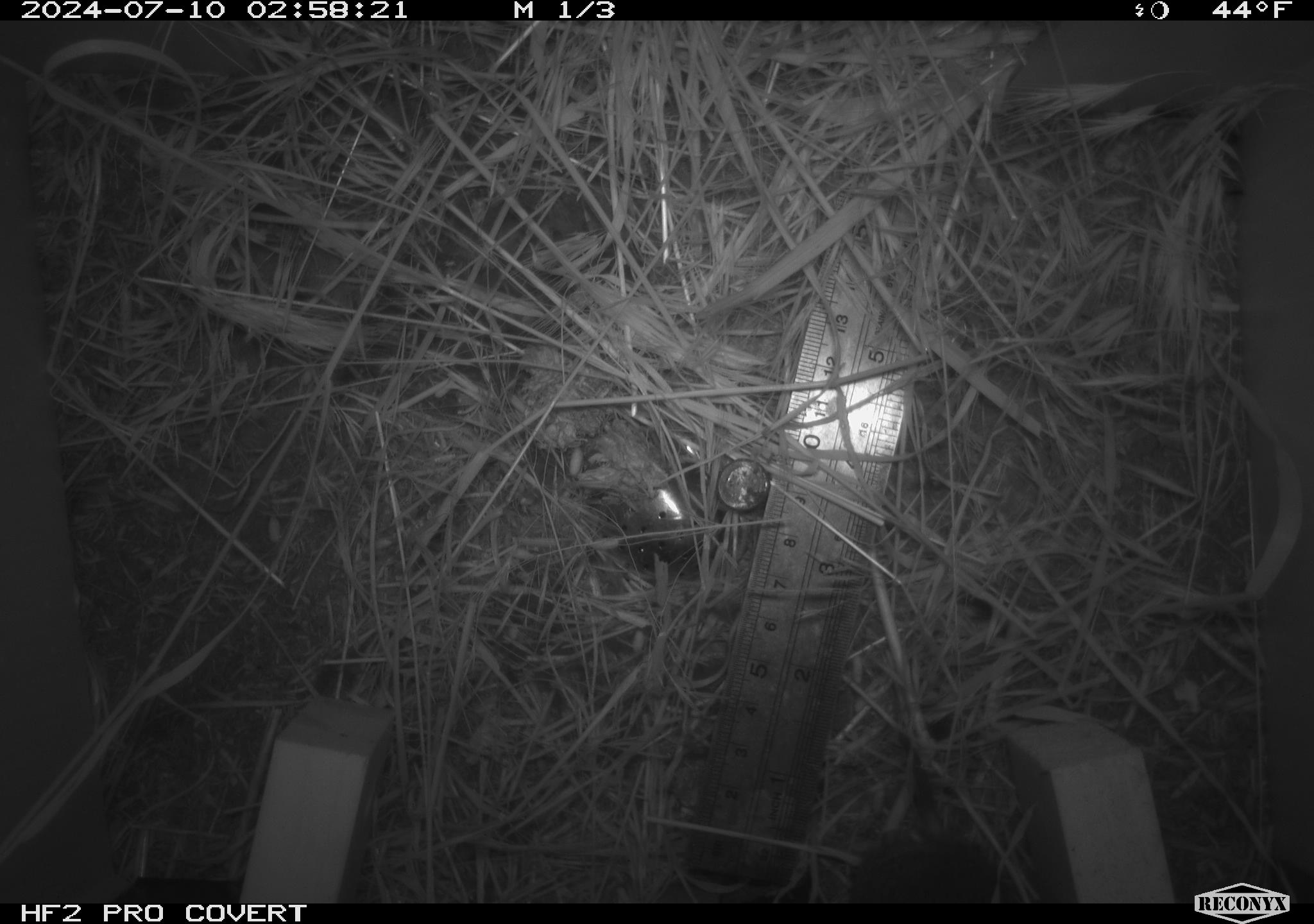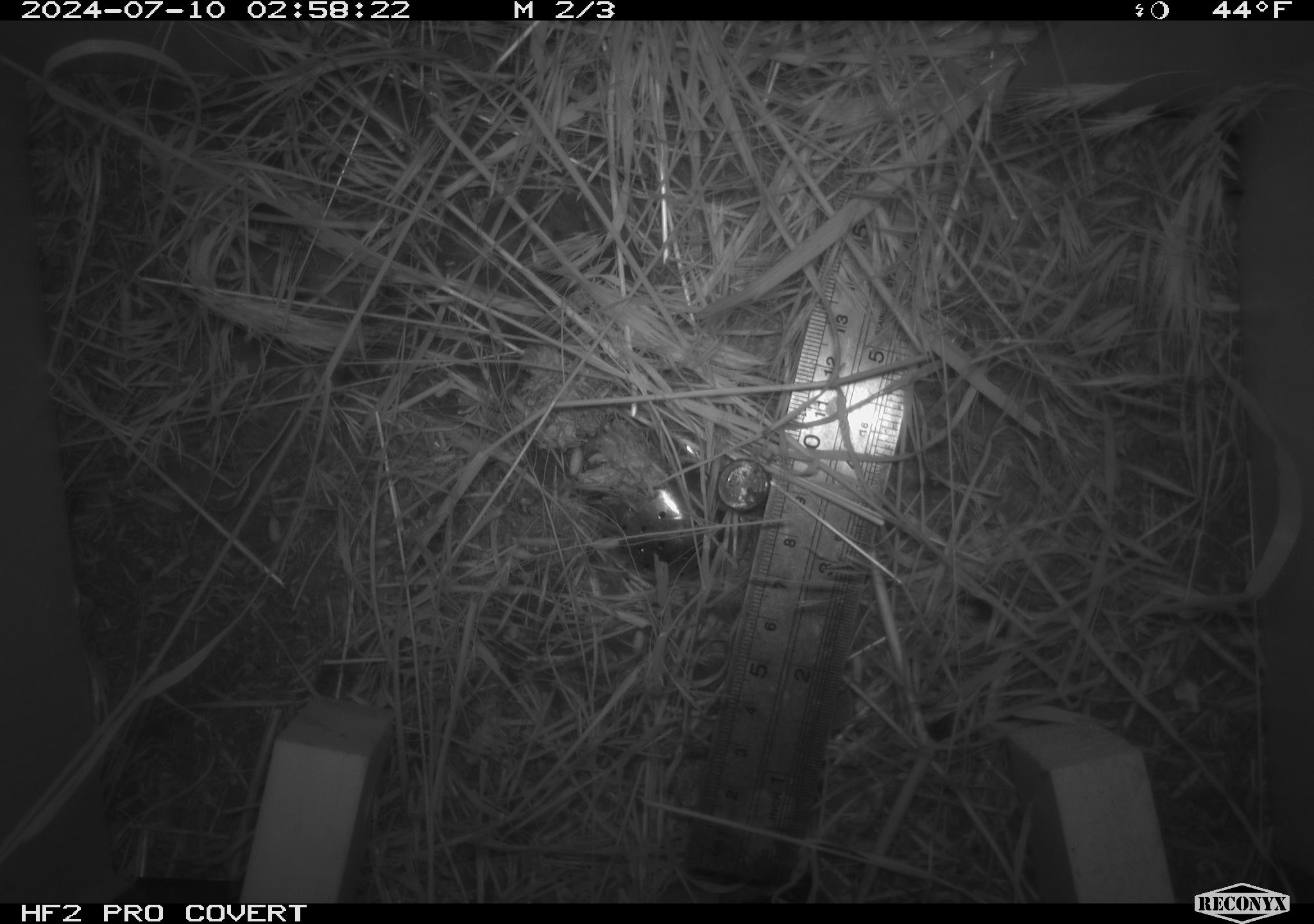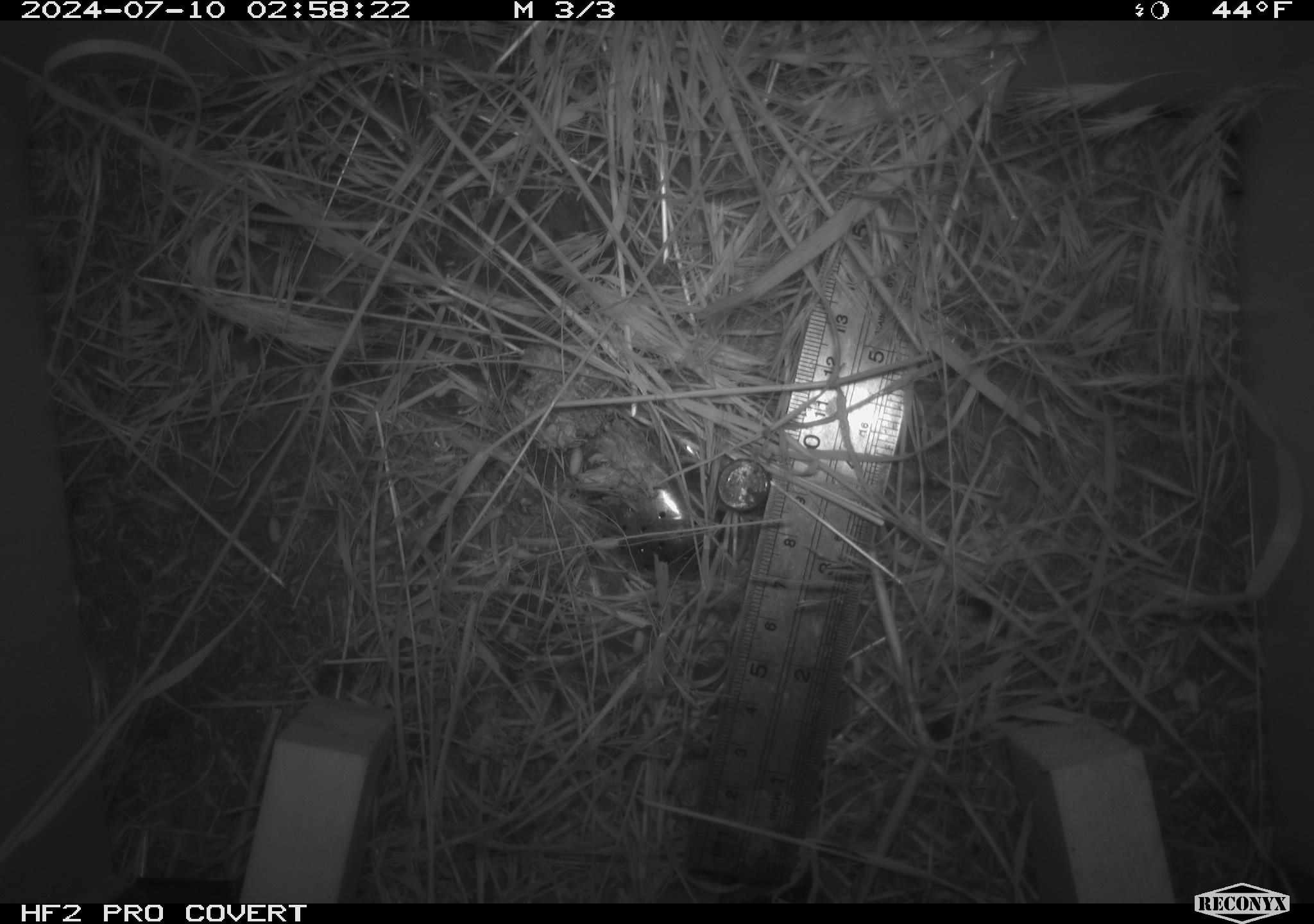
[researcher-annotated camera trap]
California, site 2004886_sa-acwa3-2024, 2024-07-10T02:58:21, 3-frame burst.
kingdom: Animalia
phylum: Chordata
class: Mammalia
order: Rodentia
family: Cricetidae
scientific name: Arvicolinae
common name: voles, lemmings, and muskrats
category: arvicolinae subfamily